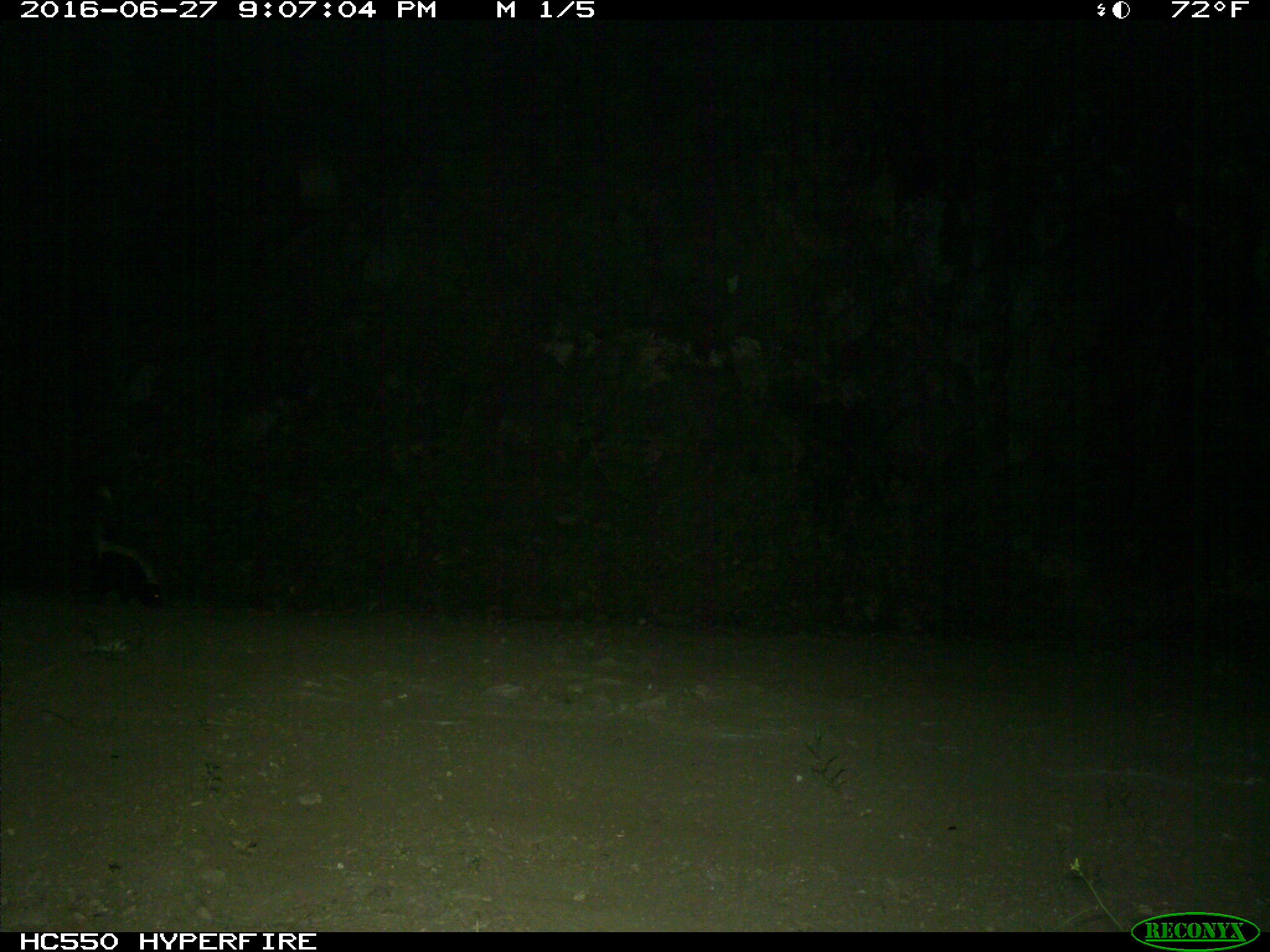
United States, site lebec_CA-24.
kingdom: Animalia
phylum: Chordata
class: Mammalia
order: Carnivora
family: Mephitidae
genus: Mephitis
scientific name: Mephitis mephitis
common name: striped skunk